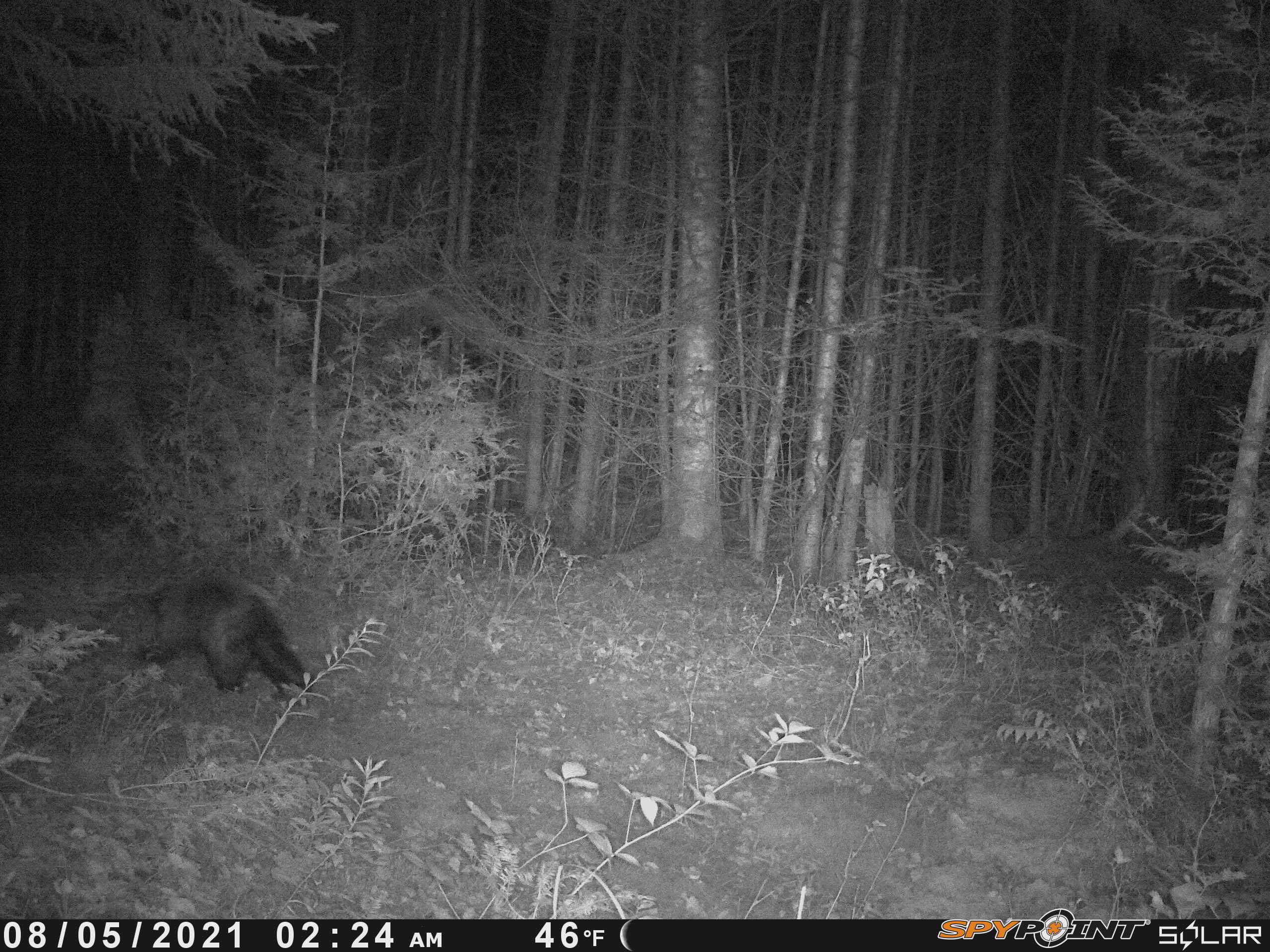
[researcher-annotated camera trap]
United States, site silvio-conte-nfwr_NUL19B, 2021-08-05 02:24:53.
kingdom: Animalia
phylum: Chordata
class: Mammalia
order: Rodentia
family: Erethizontidae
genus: Erethizon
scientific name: Erethizon dorsatum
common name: porcupine